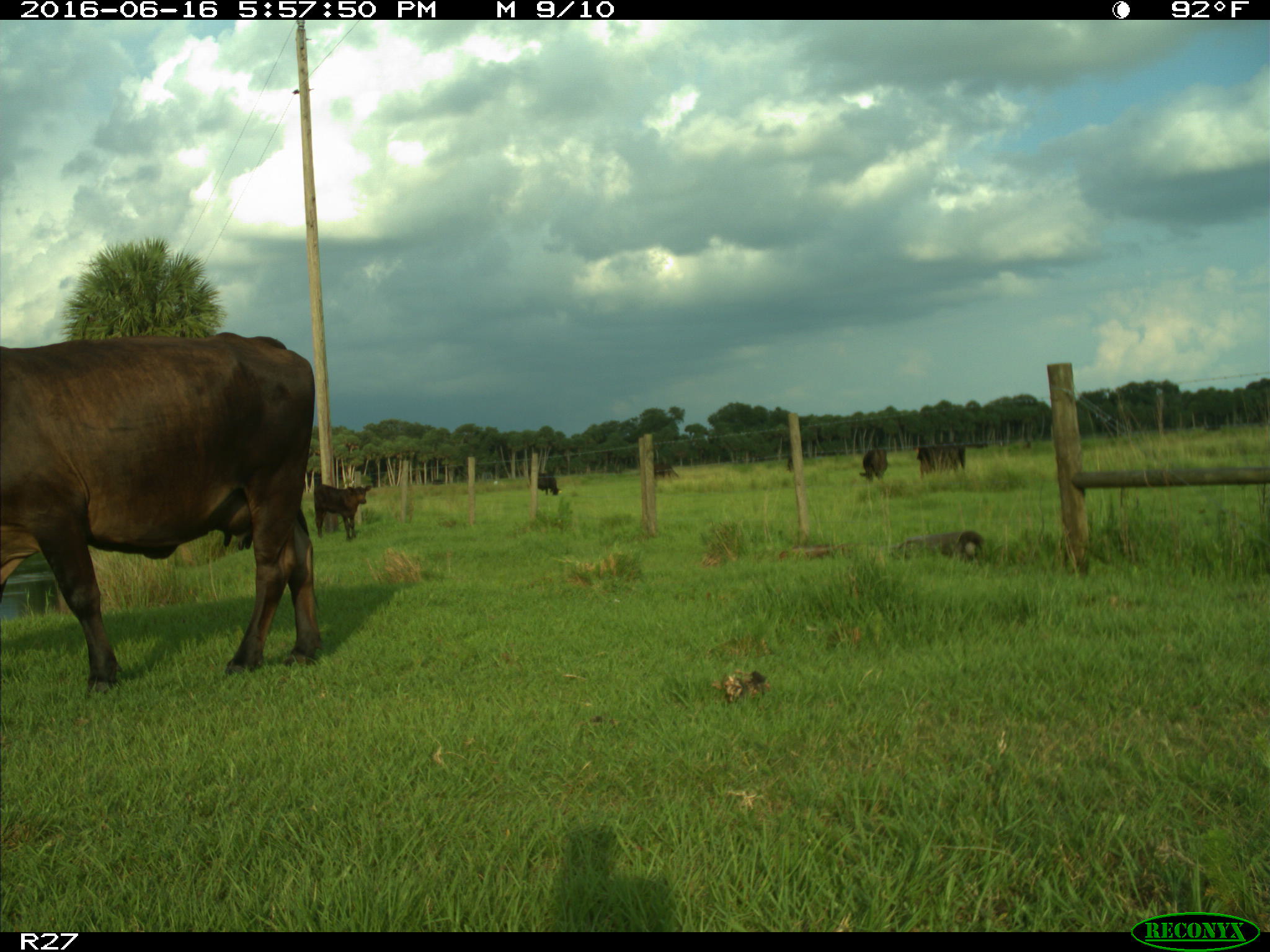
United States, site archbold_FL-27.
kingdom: Animalia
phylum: Chordata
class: Mammalia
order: Artiodactyla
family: Bovidae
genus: Bos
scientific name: Bos taurus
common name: domestic cow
Bos taurus (domestic cow).